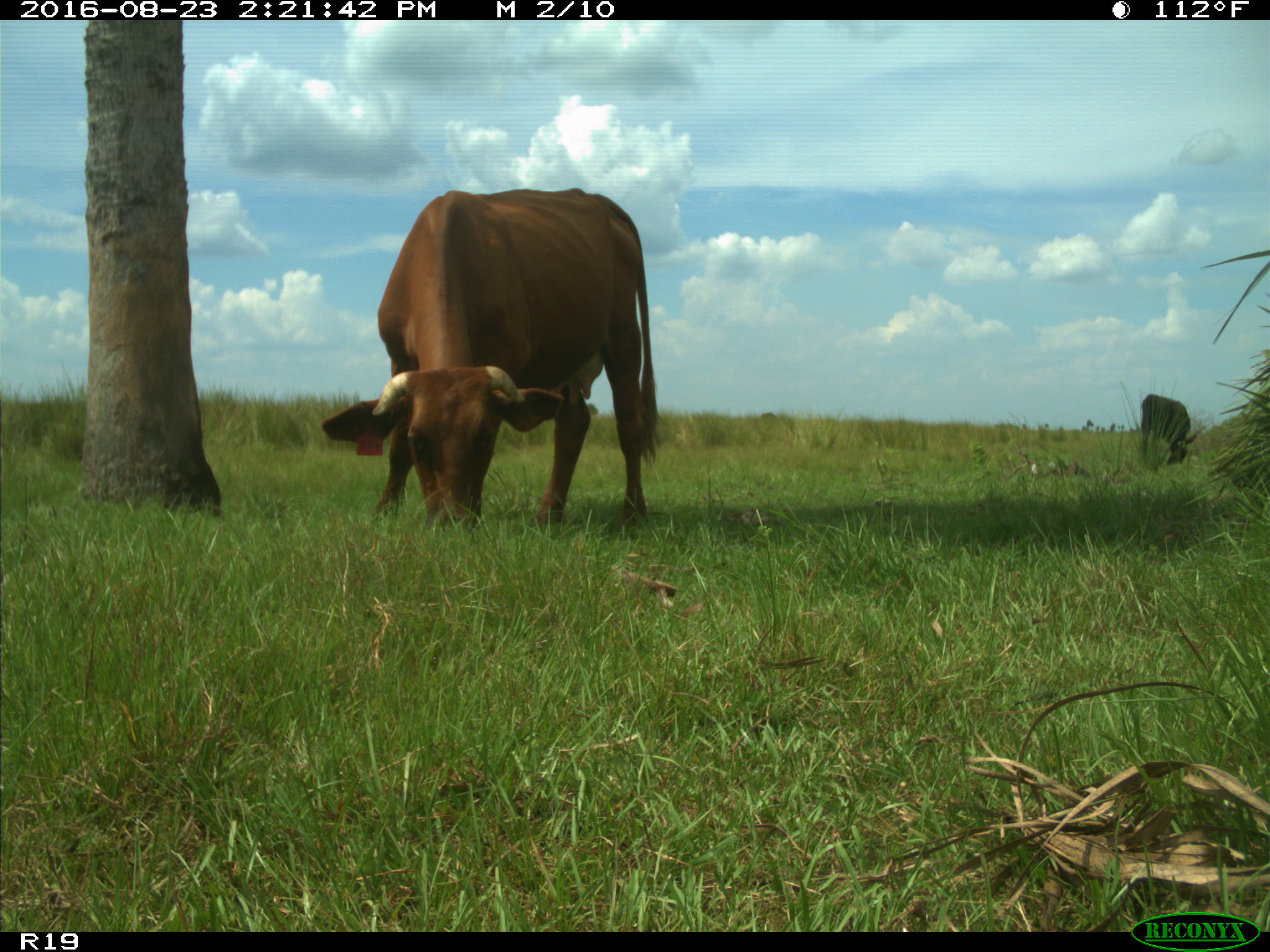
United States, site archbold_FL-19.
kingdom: Animalia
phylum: Chordata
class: Mammalia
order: Artiodactyla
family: Bovidae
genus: Bos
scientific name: Bos taurus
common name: domestic cow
Bos taurus (domestic cow).